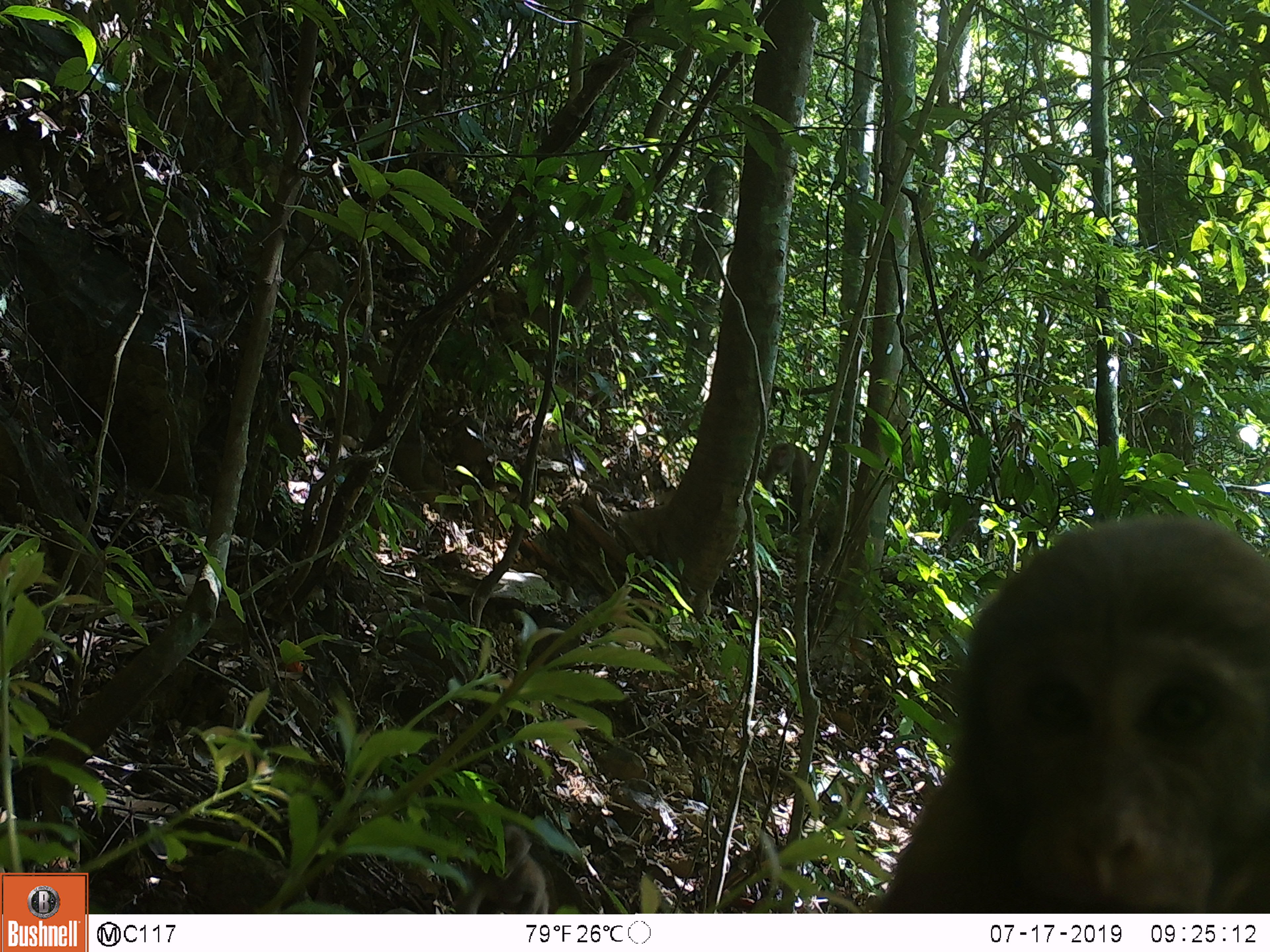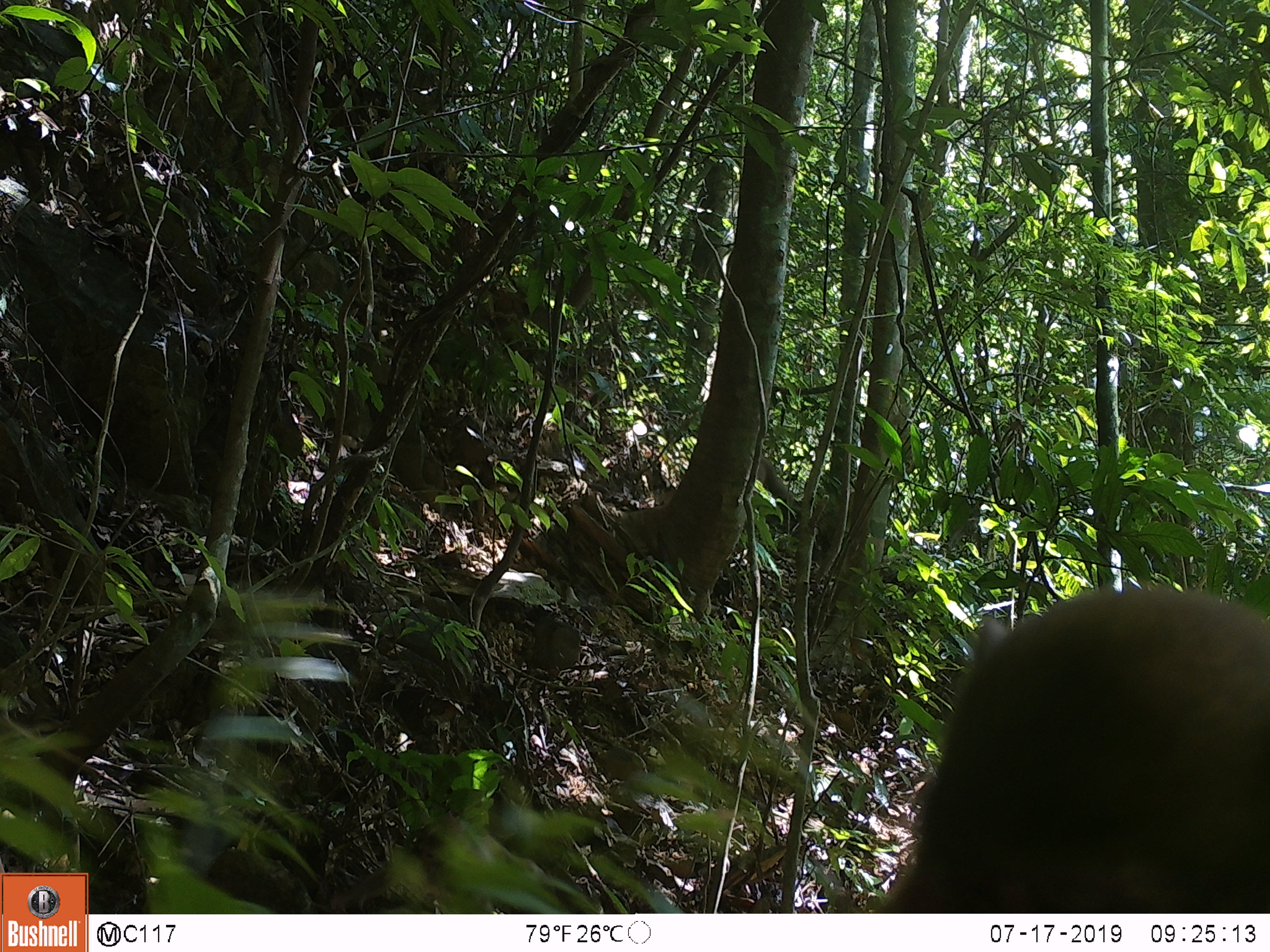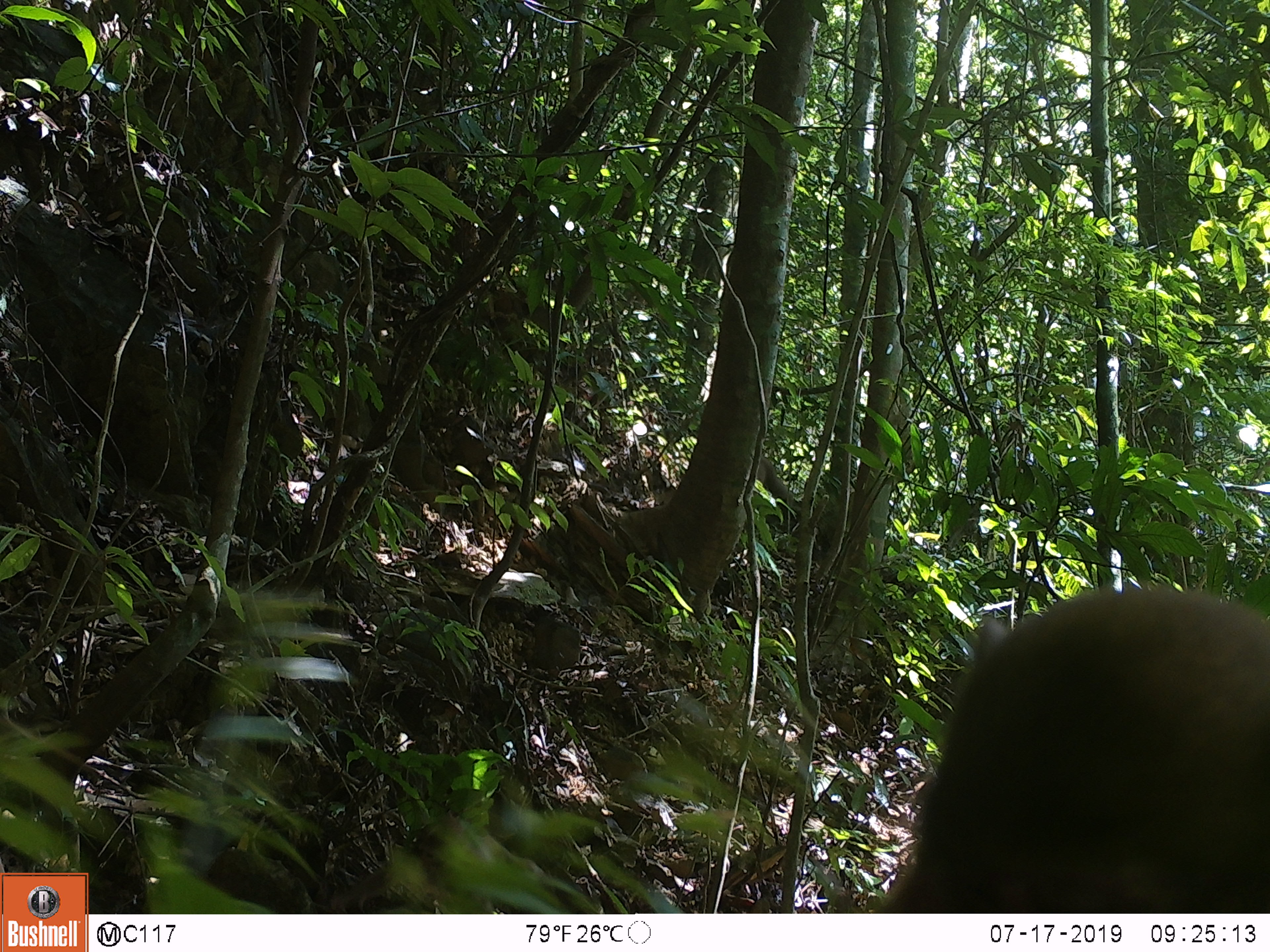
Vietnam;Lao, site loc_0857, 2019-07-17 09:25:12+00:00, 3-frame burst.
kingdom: Animalia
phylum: Chordata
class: Mammalia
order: Primates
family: Cercopithecidae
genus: Macaca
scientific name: Macaca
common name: macaque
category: macaque not stump tailed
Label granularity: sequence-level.